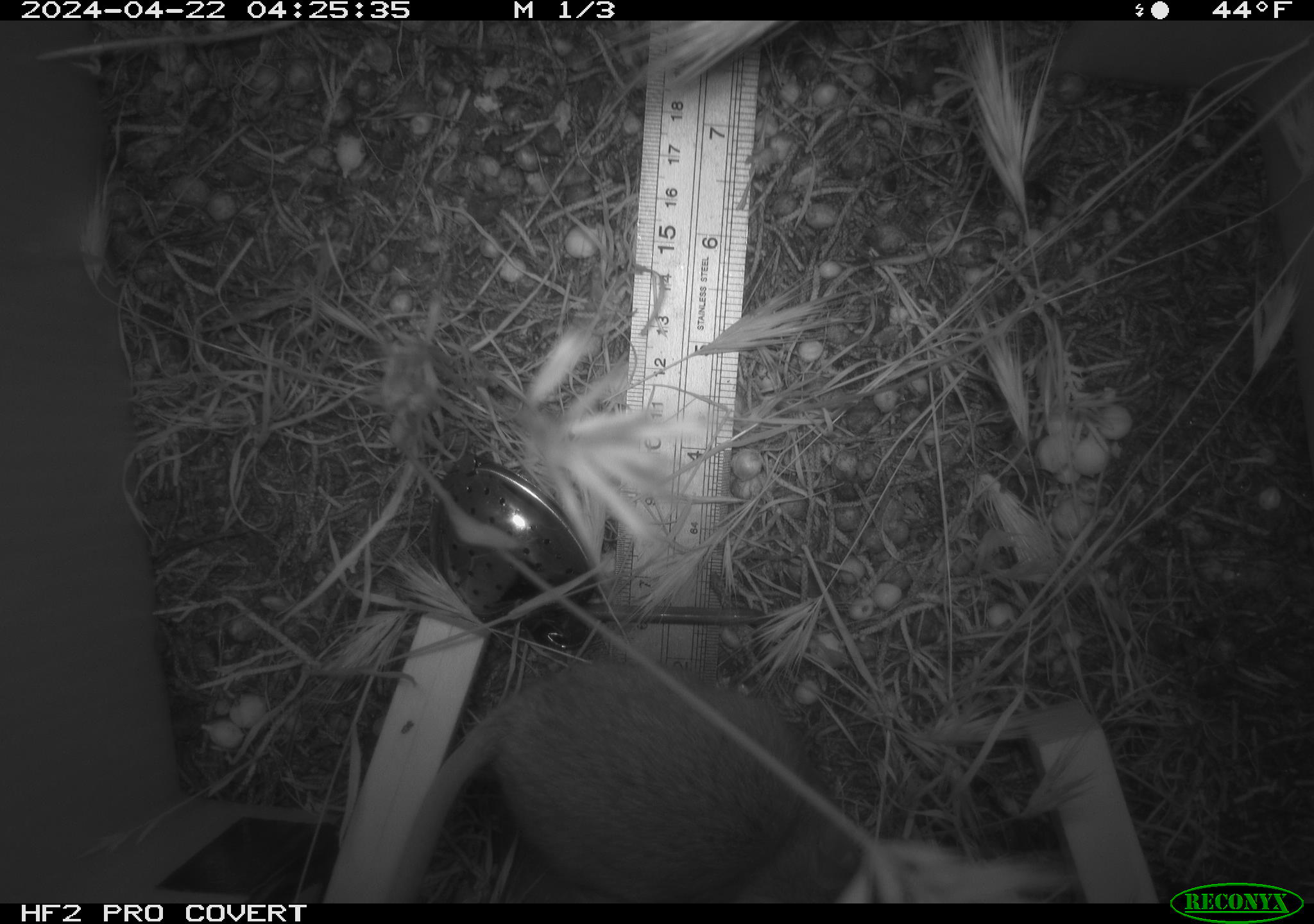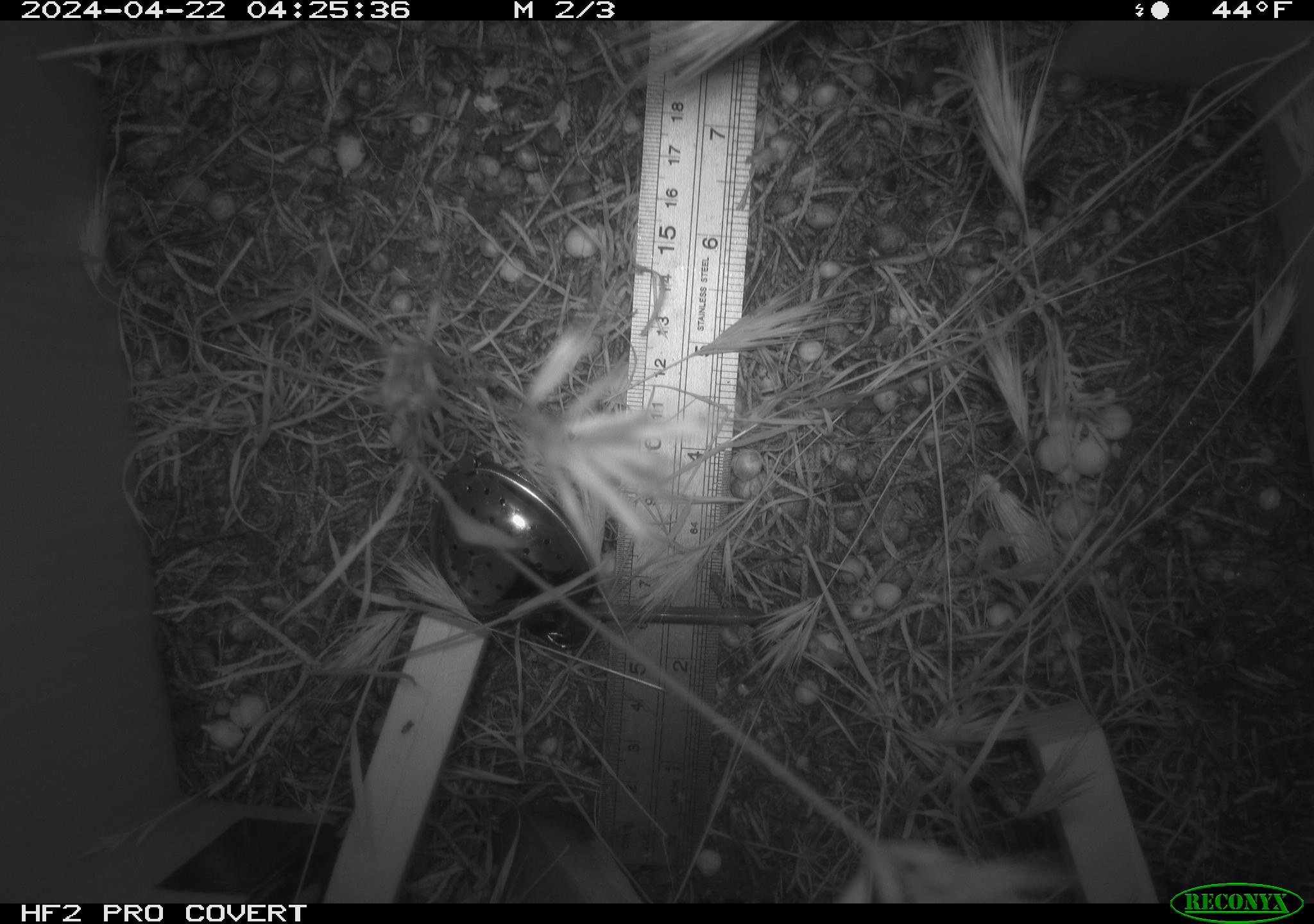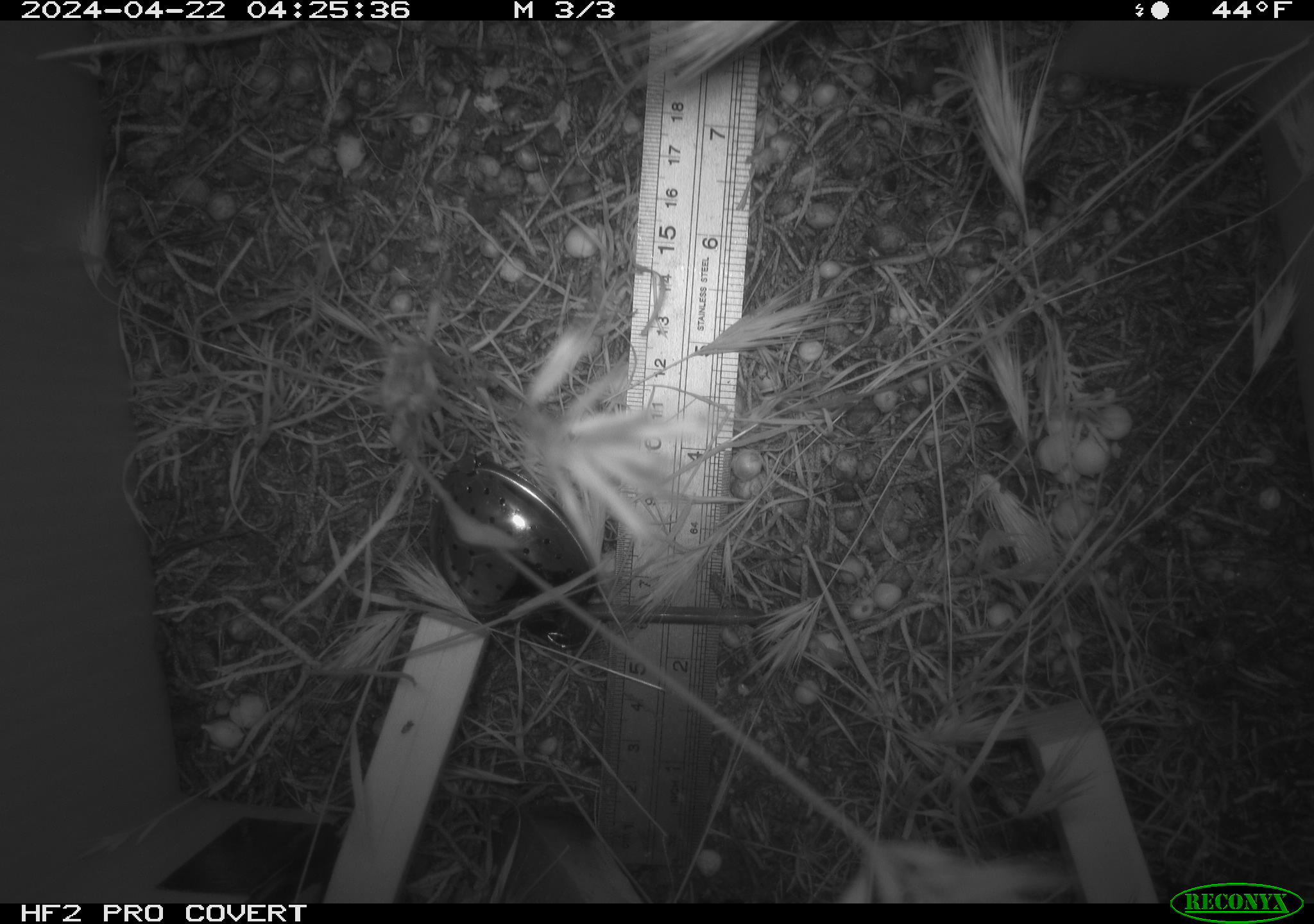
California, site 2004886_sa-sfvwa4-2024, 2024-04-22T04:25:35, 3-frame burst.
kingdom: Animalia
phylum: Chordata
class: Mammalia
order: Rodentia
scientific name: Rodentia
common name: mouse species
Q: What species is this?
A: Mouse species (Rodentia).